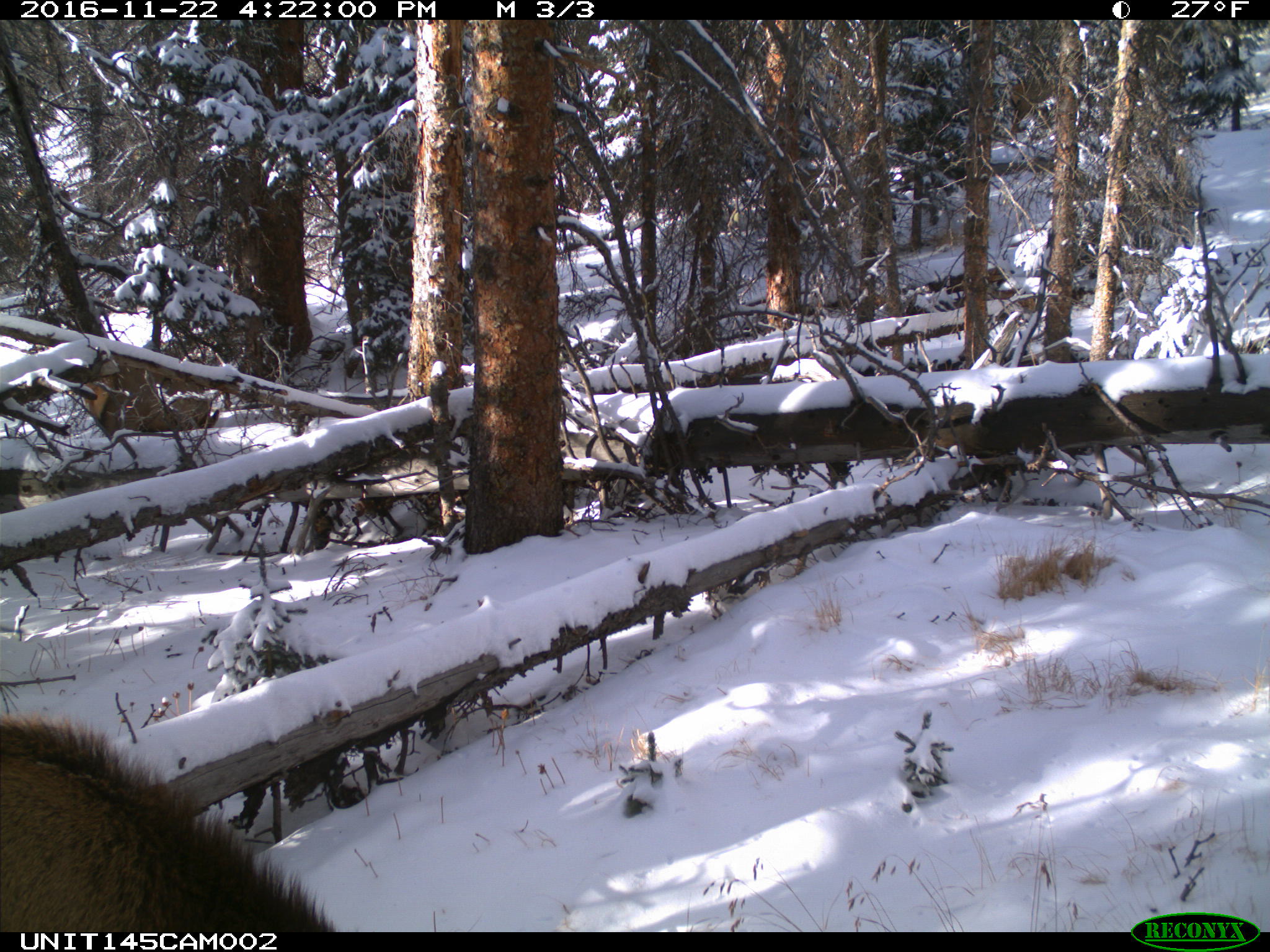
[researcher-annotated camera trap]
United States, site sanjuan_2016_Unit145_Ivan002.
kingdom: Animalia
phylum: Chordata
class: Mammalia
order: Artiodactyla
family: Cervidae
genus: Cervus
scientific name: Cervus elaphus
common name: red deer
Cervus elaphus (red deer).